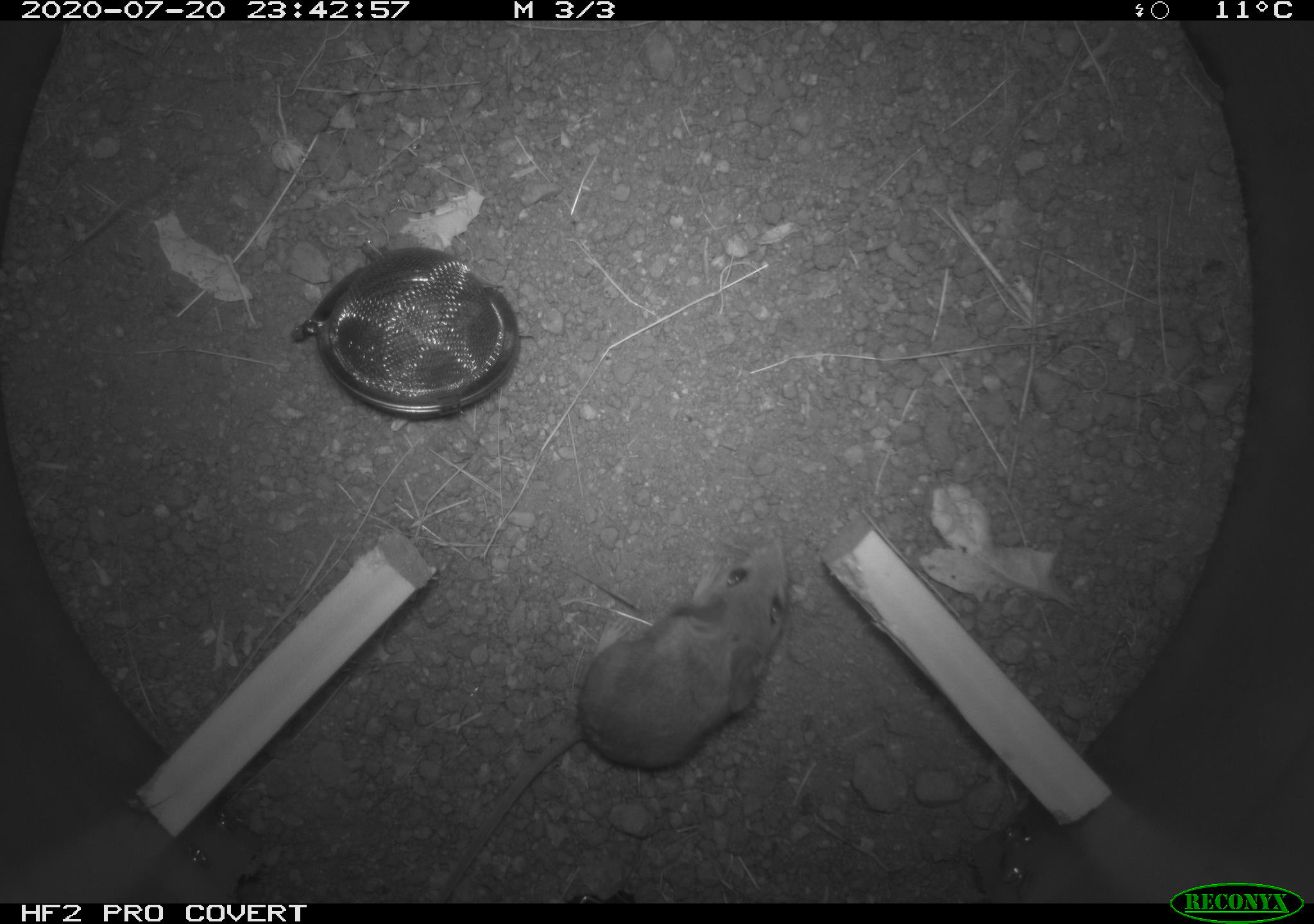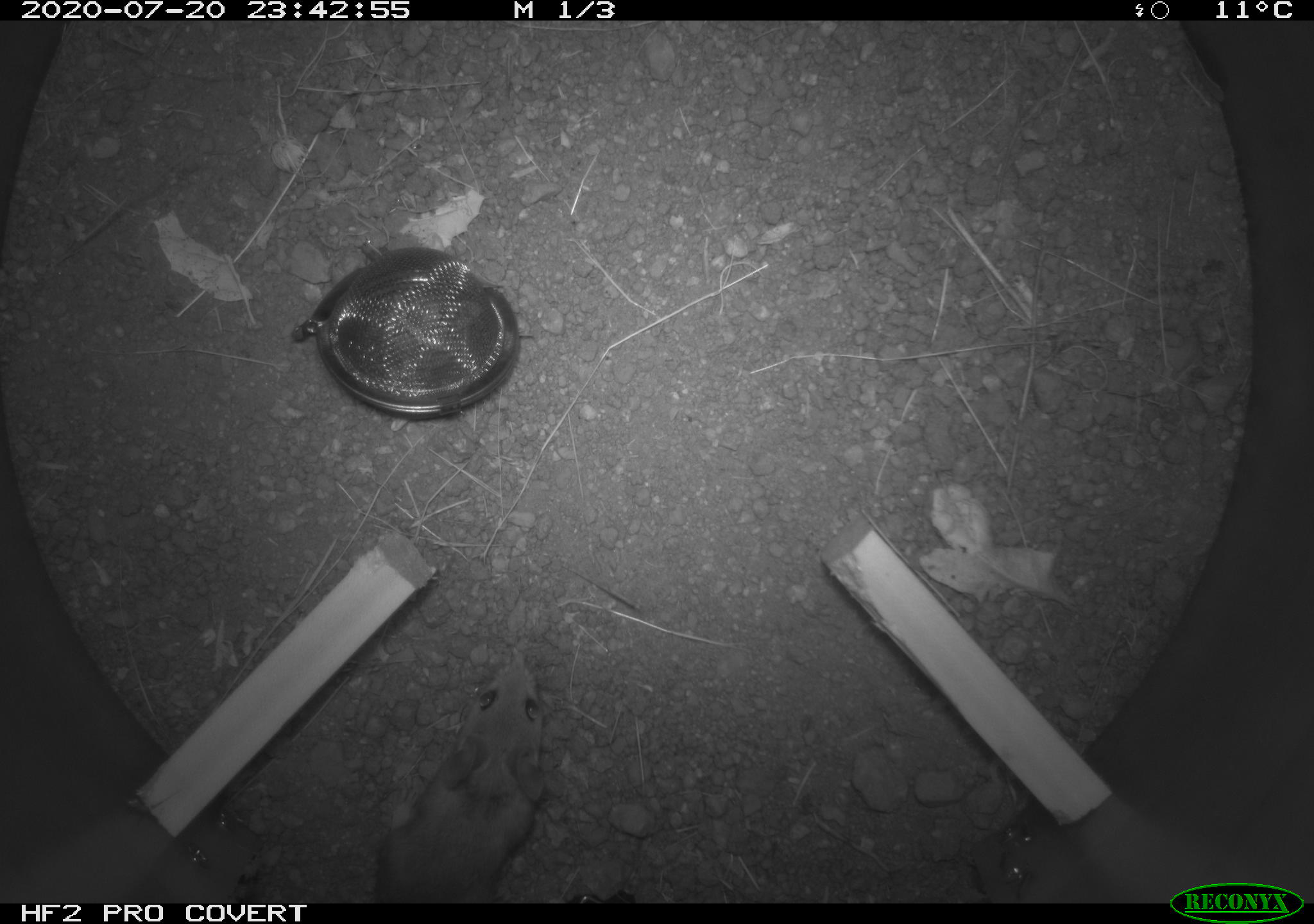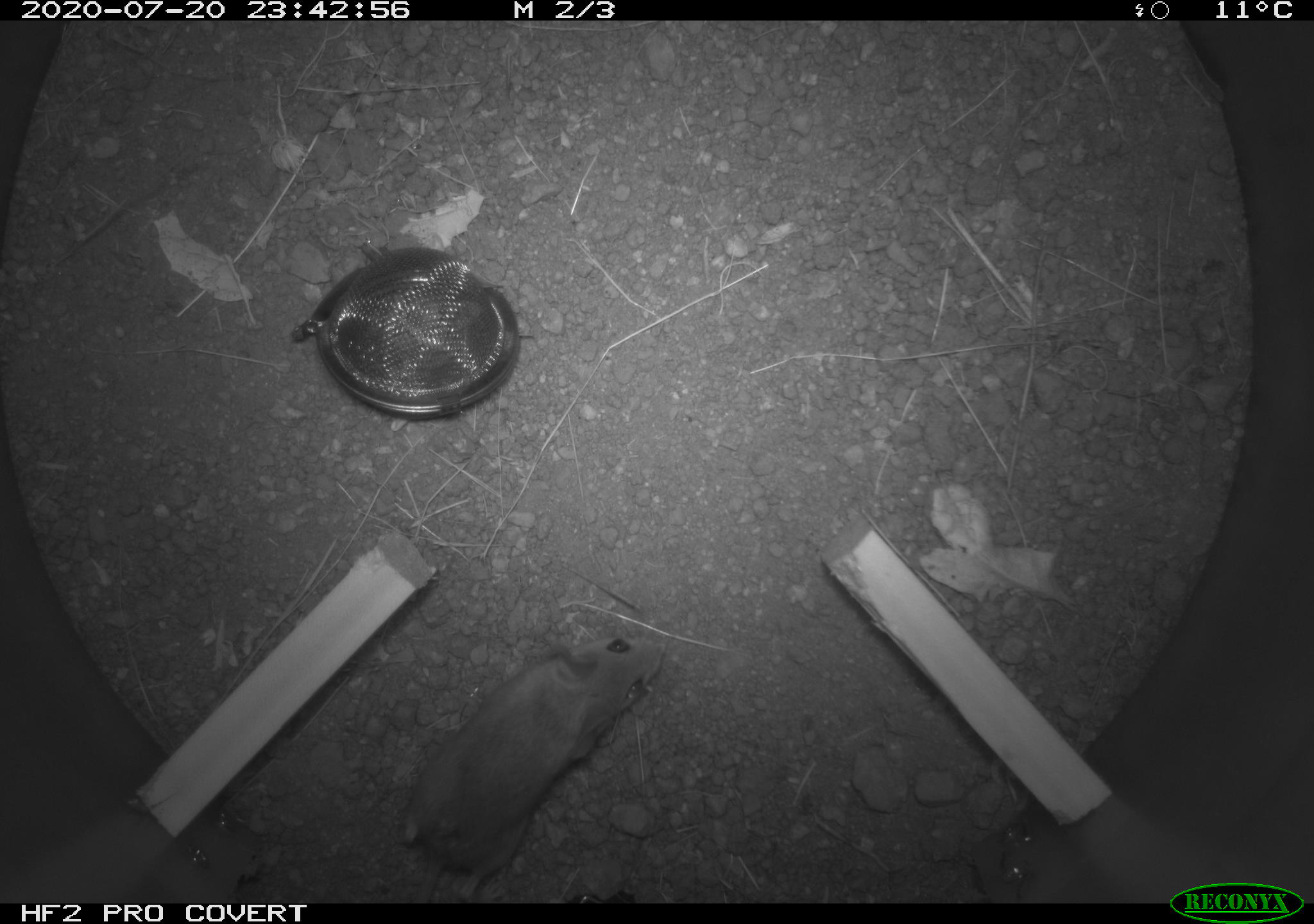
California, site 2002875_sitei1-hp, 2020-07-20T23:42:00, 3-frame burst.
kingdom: Animalia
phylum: Chordata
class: Mammalia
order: Rodentia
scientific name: Rodentia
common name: rodent